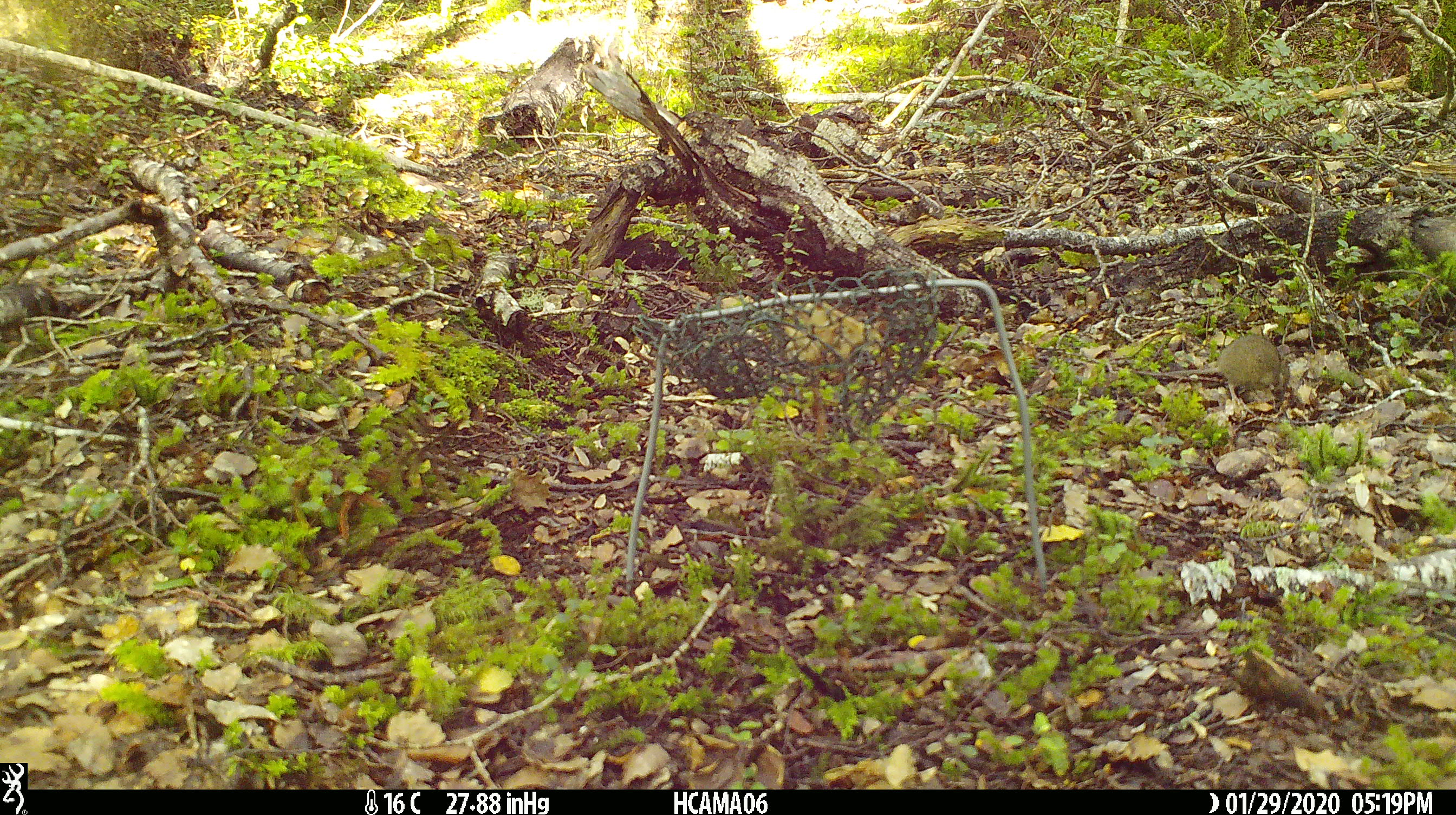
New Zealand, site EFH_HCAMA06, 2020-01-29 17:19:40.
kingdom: Animalia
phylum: Chordata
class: Mammalia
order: Rodentia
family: Muridae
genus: Mus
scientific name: Mus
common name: mouse